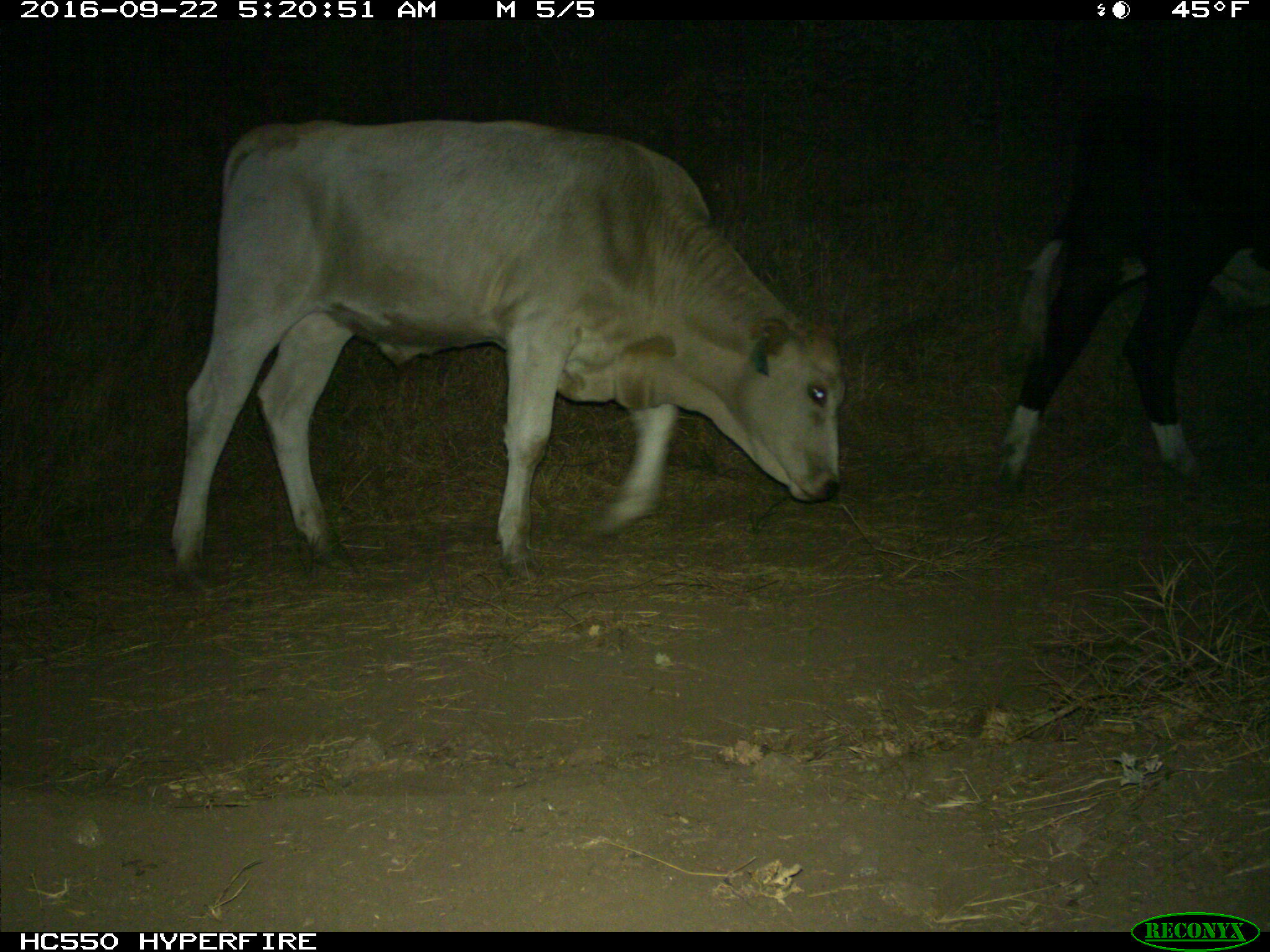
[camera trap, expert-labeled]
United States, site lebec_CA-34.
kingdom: Animalia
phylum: Chordata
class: Mammalia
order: Artiodactyla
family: Bovidae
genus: Bos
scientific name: Bos taurus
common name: domestic cow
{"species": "Bos taurus (domestic cow)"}